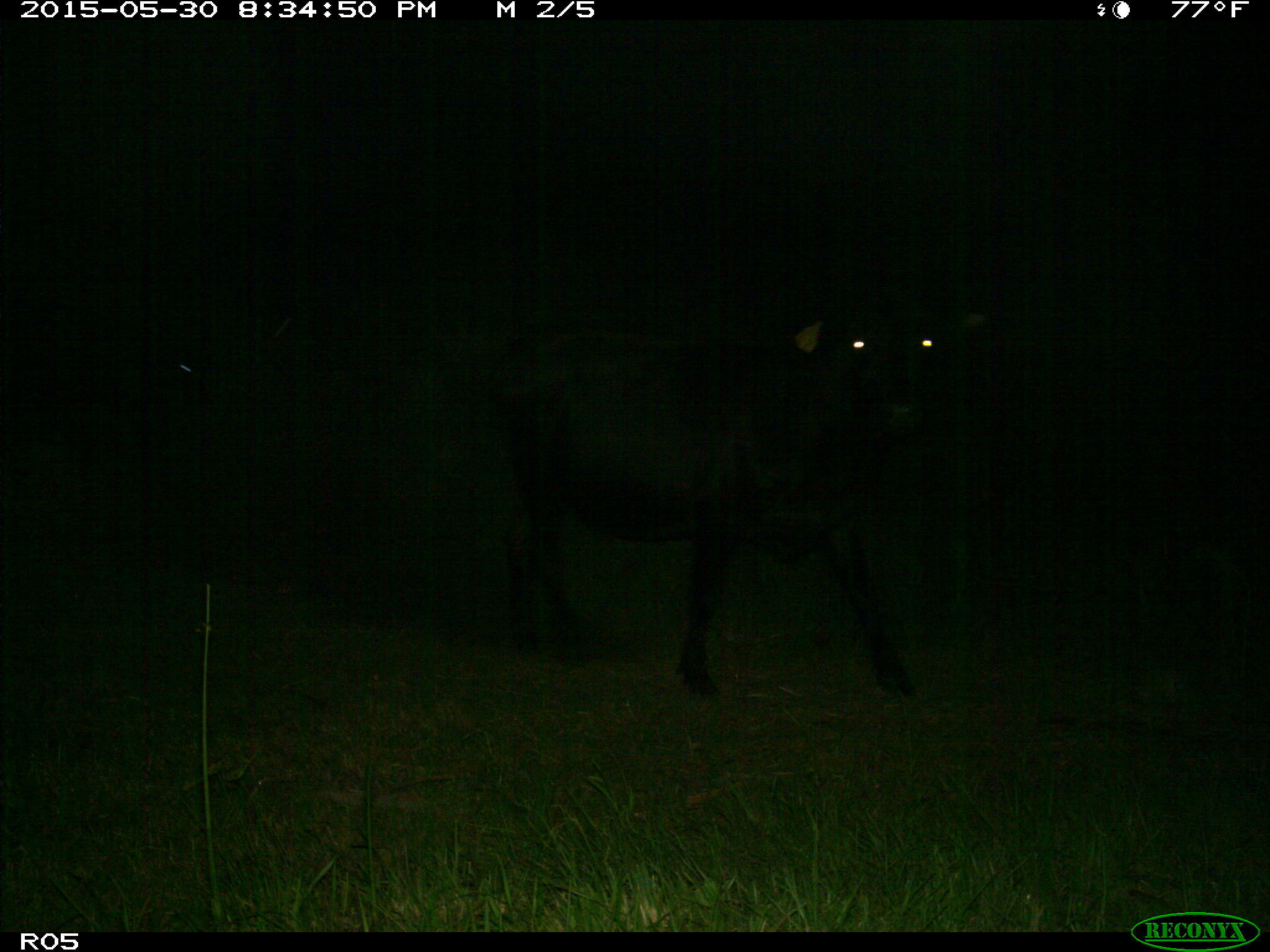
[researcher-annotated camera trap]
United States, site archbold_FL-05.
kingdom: Animalia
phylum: Chordata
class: Mammalia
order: Artiodactyla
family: Bovidae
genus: Bos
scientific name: Bos taurus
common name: domestic cow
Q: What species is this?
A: Bos taurus (domestic cow).